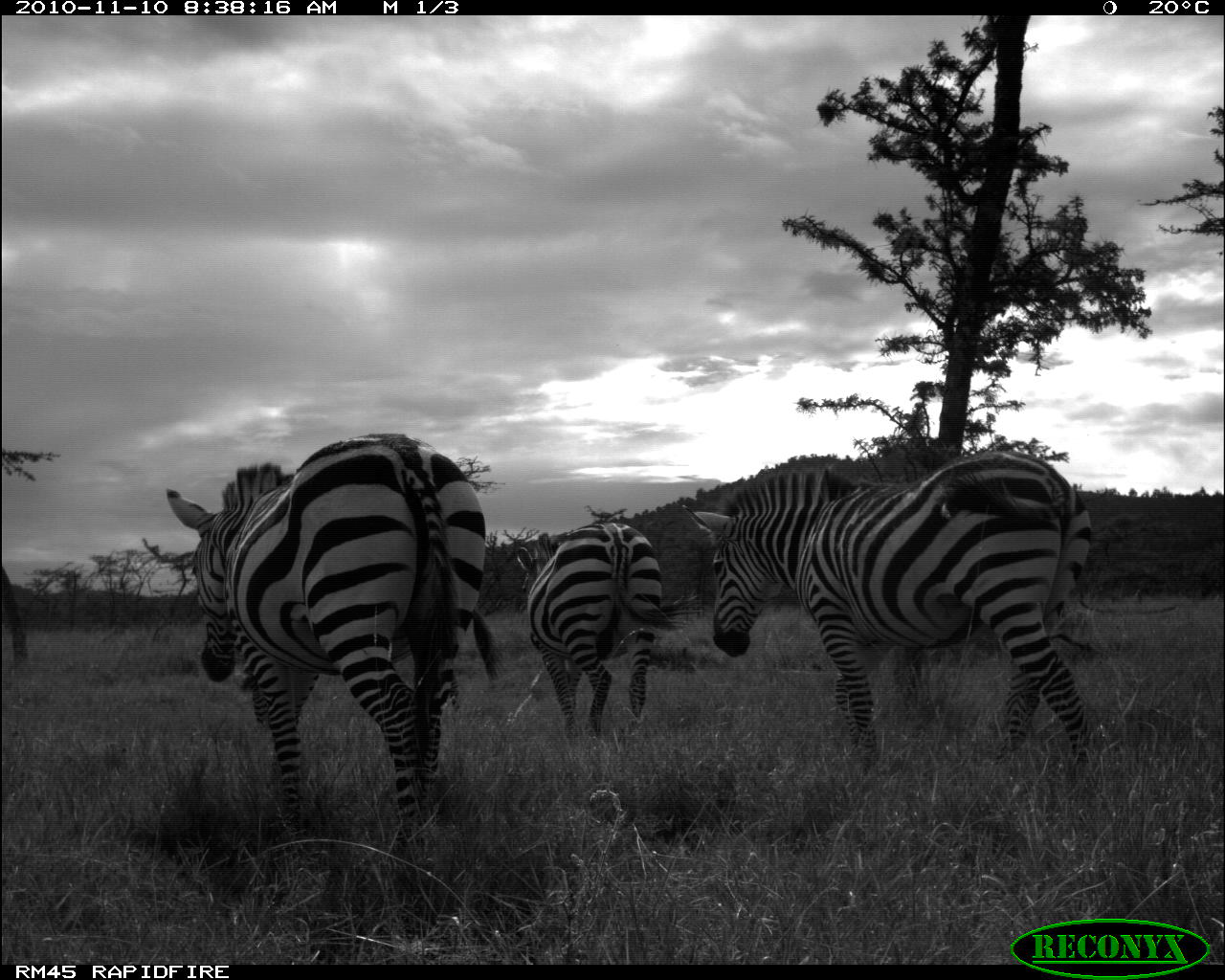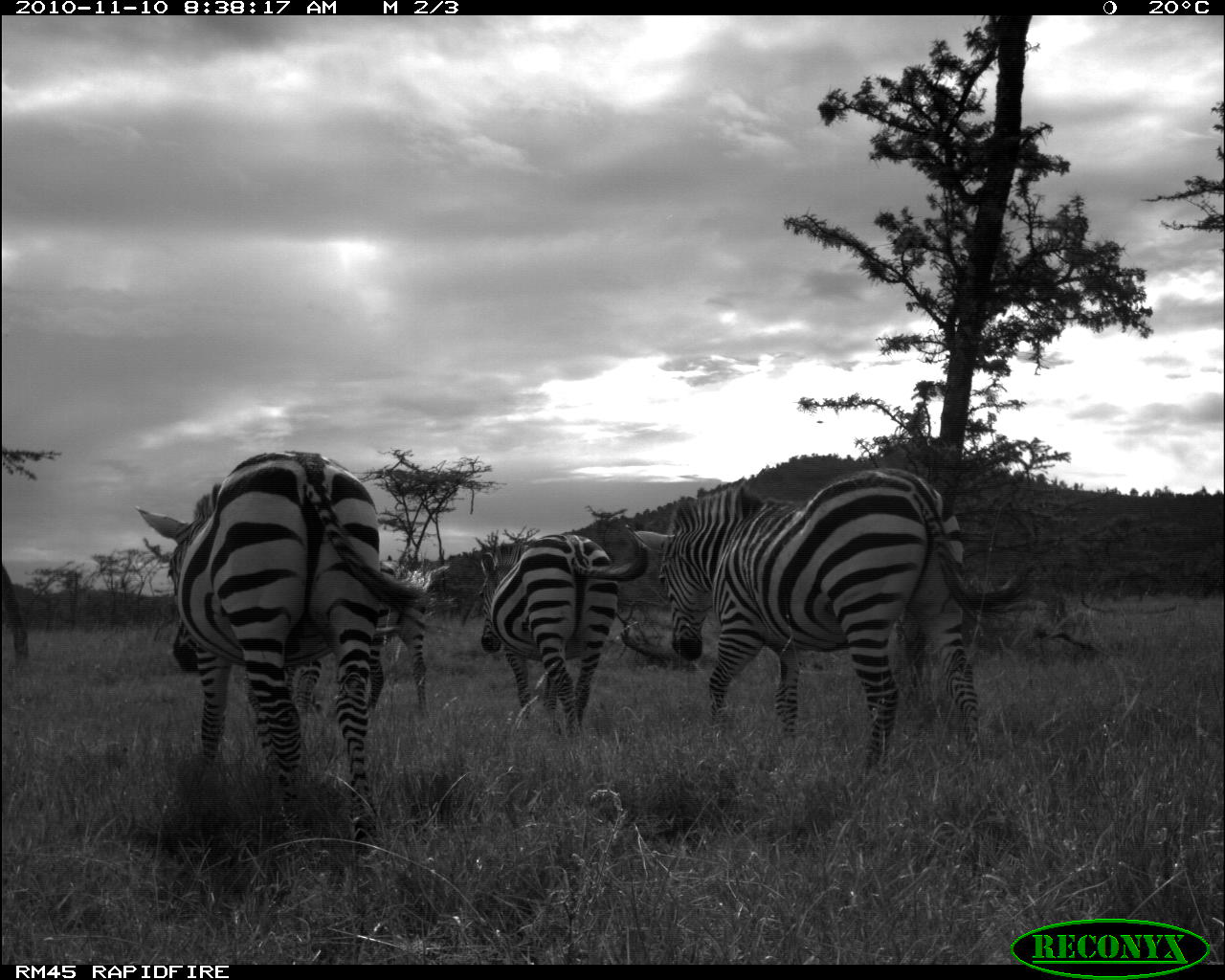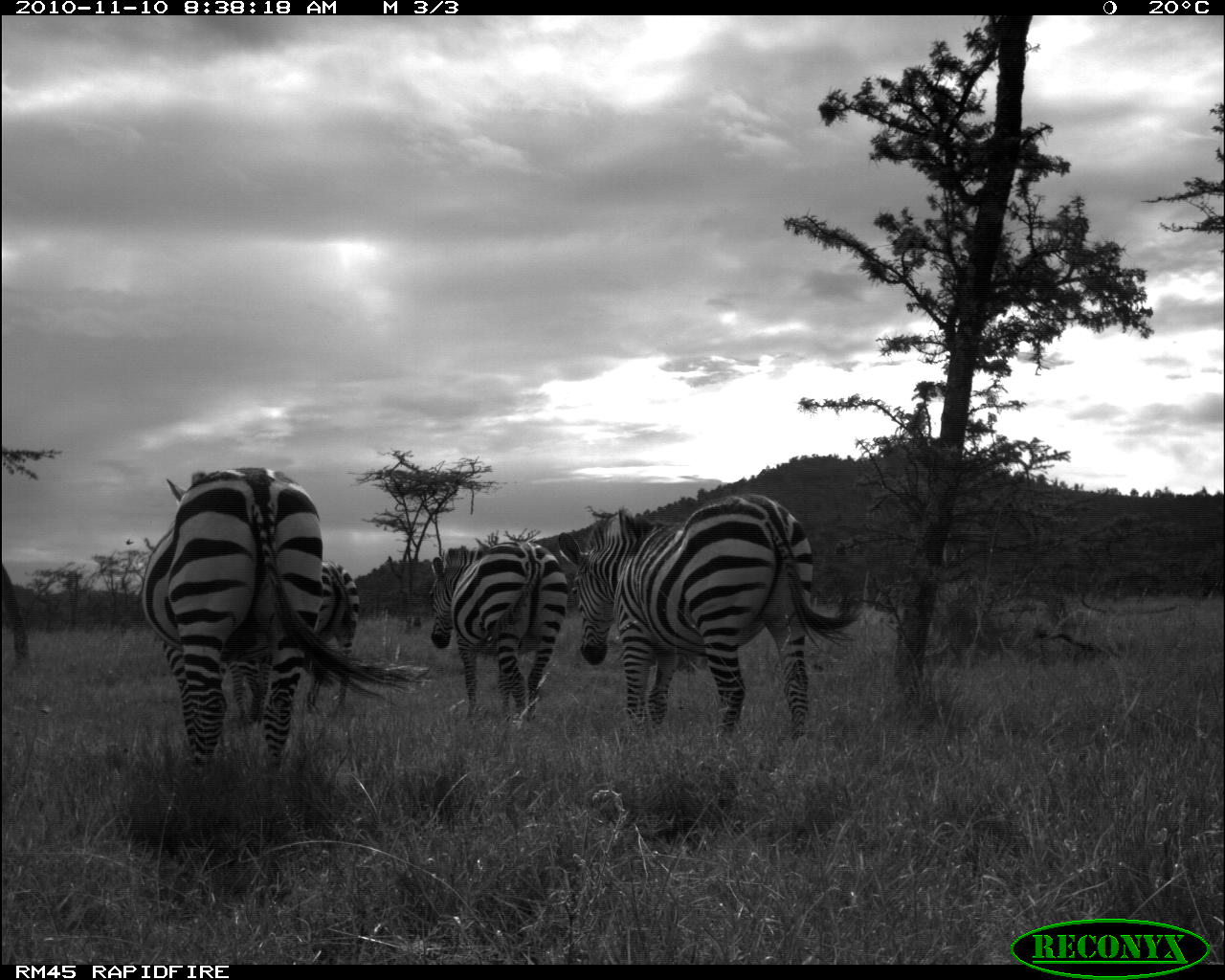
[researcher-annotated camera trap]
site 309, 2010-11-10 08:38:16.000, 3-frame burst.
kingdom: Animalia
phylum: Chordata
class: Mammalia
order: Perissodactyla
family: Equidae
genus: Equus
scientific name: Equus quagga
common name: plains zebra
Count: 3.